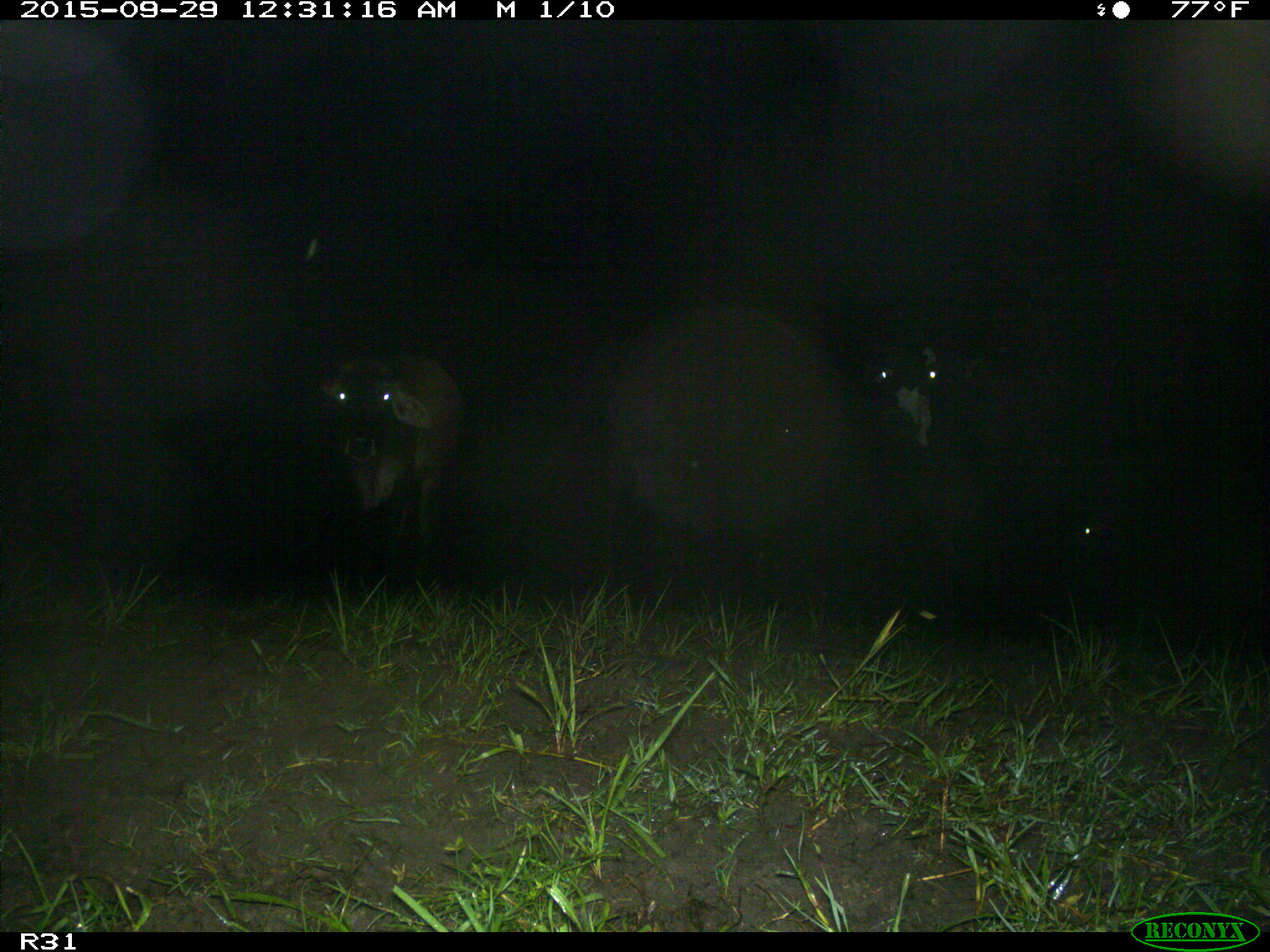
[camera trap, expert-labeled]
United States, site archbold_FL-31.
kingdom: Animalia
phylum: Chordata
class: Mammalia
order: Artiodactyla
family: Bovidae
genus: Bos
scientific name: Bos taurus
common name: domestic cow